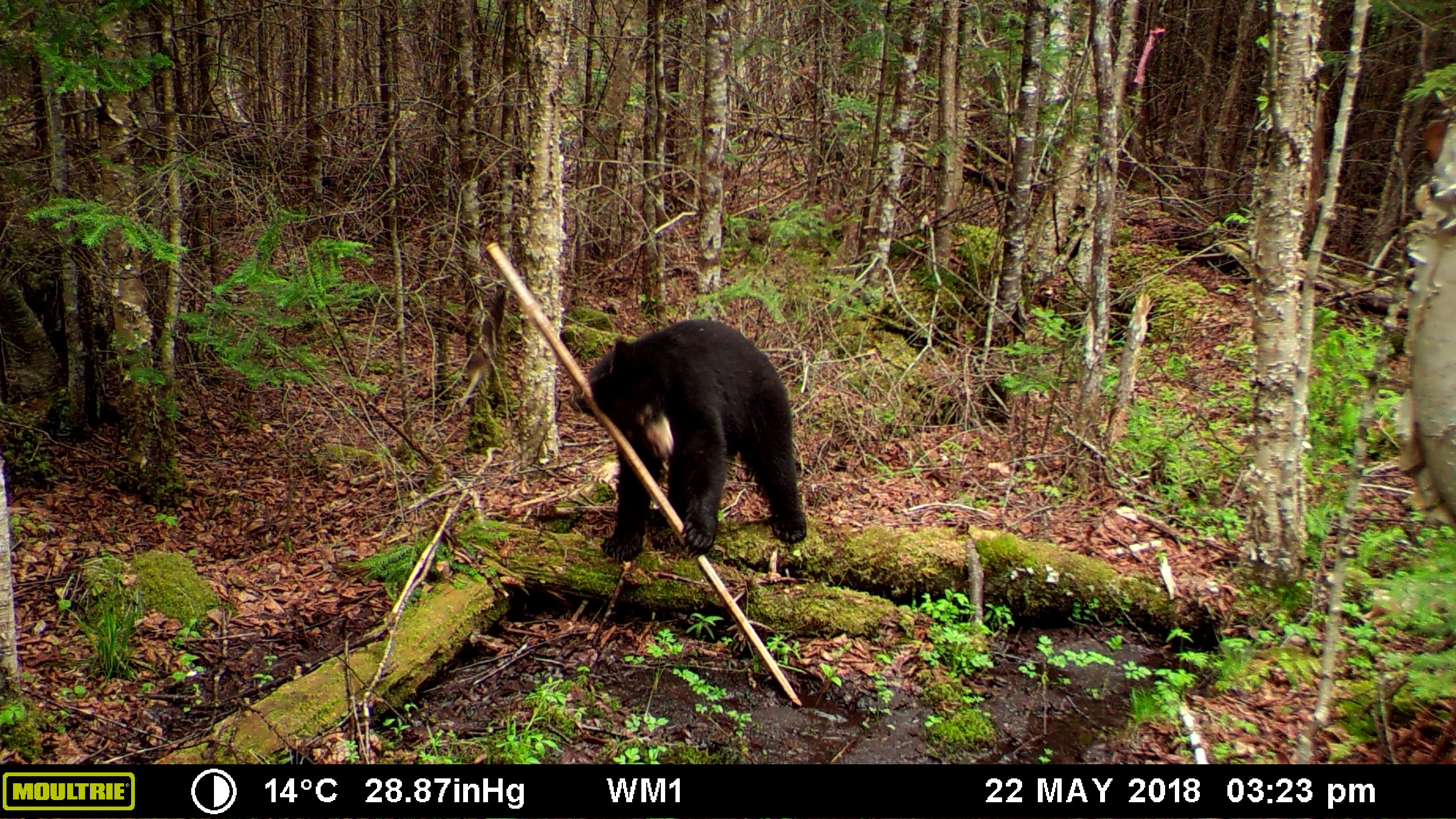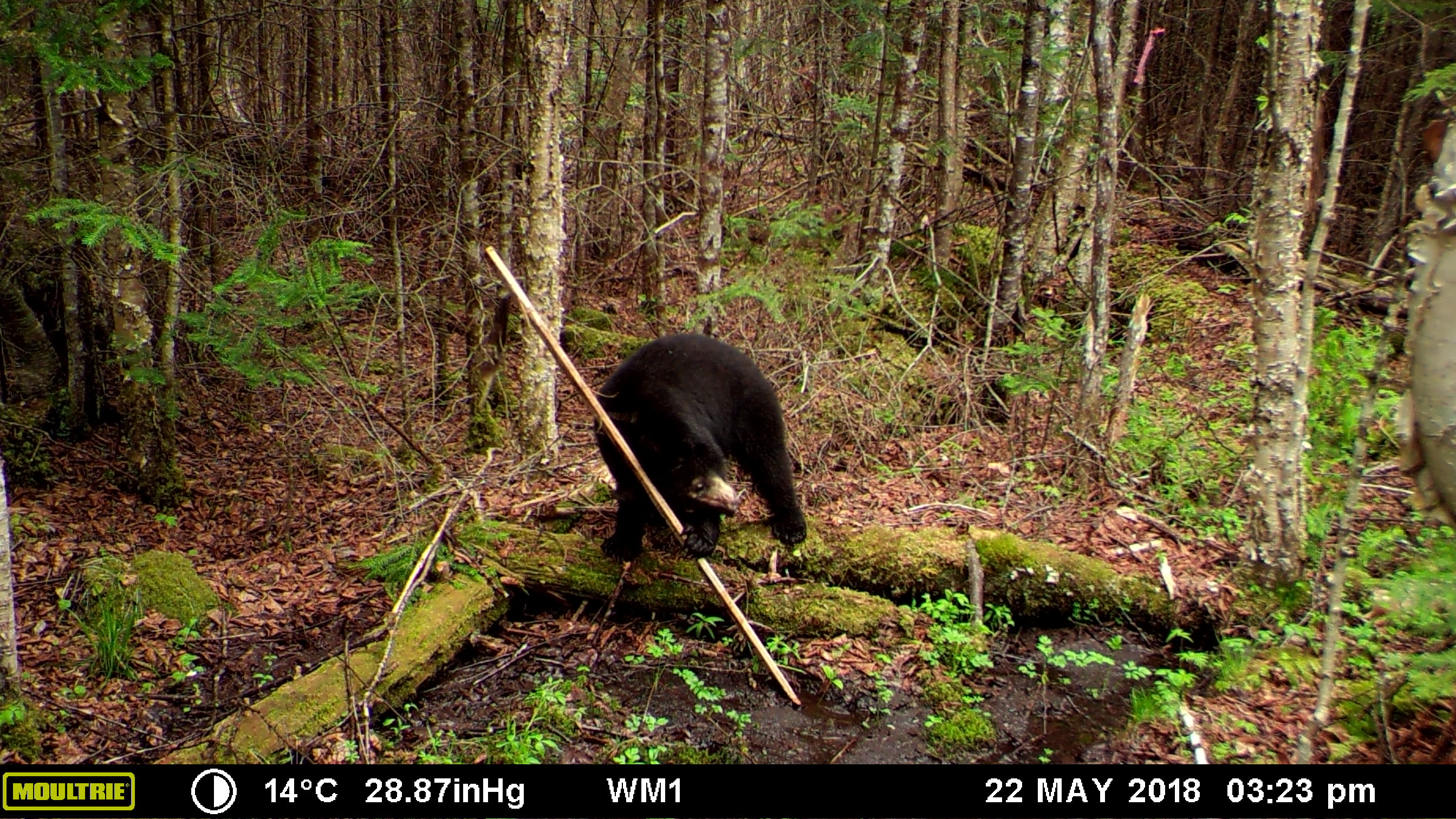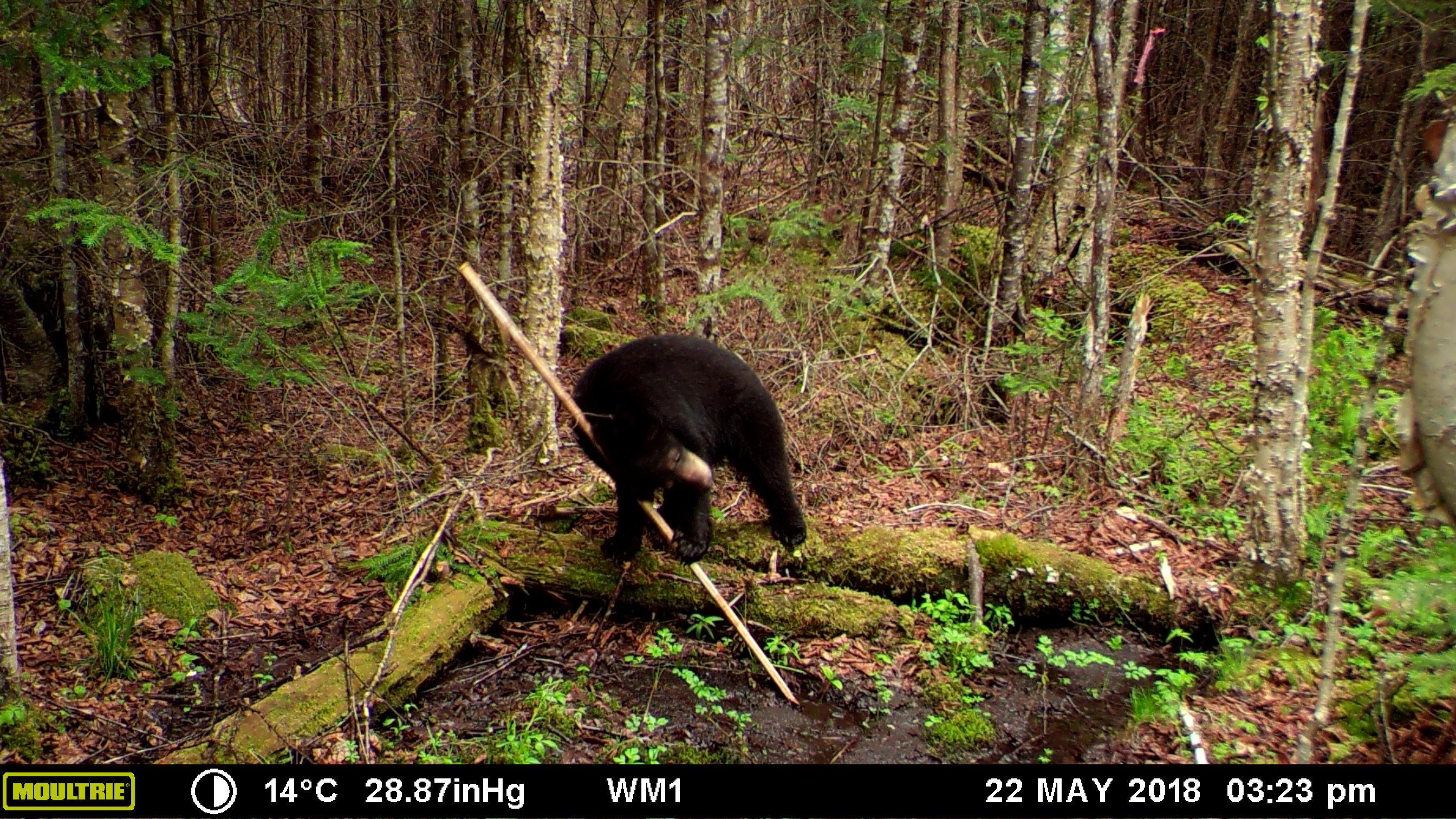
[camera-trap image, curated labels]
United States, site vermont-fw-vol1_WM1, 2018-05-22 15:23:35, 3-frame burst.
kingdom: Animalia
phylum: Chordata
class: Mammalia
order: Carnivora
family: Ursidae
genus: Ursus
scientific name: Ursus americanus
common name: black bear